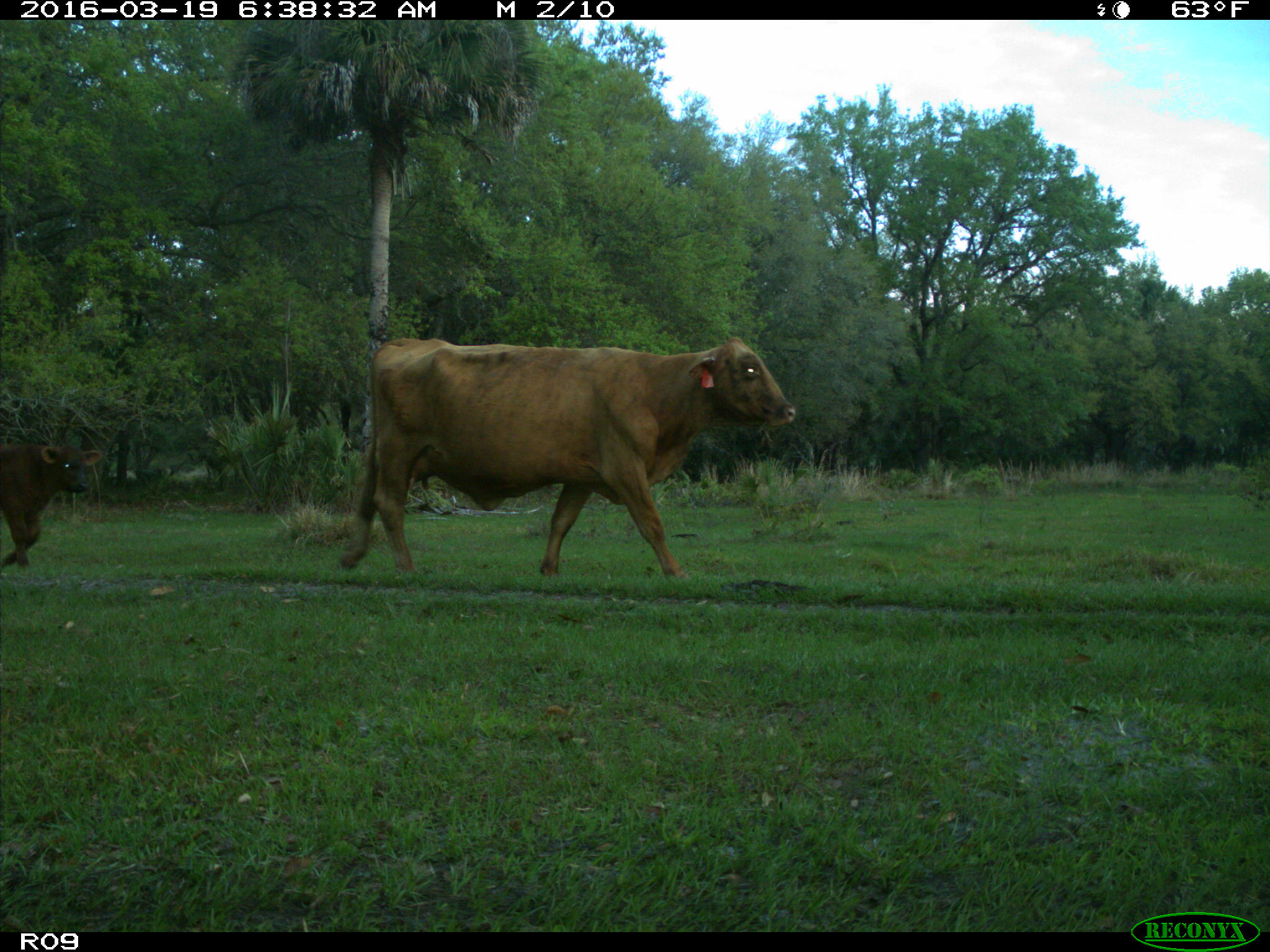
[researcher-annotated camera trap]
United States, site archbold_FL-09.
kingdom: Animalia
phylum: Chordata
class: Mammalia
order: Artiodactyla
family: Bovidae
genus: Bos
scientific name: Bos taurus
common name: domestic cow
Bos taurus (domestic cow).